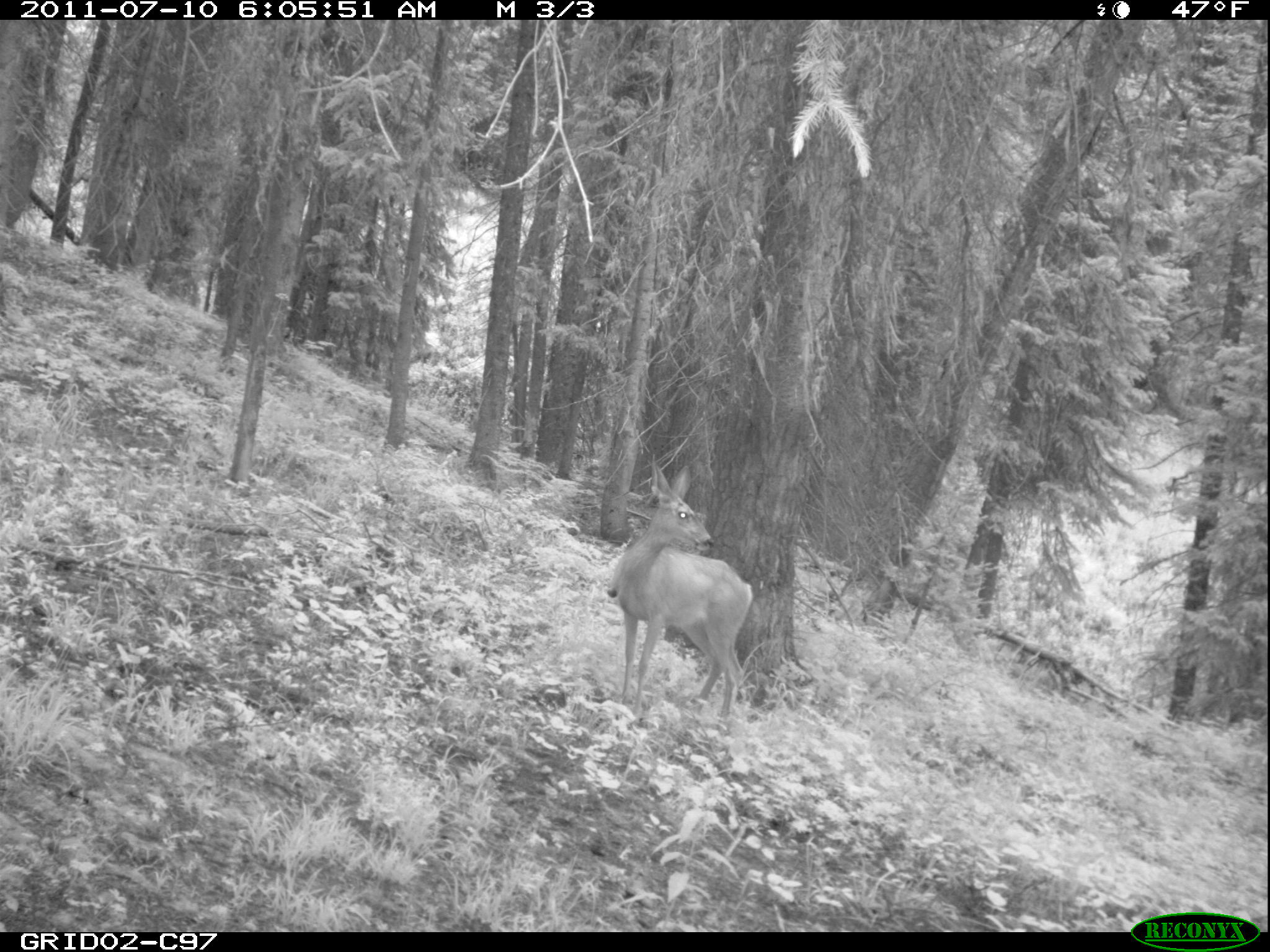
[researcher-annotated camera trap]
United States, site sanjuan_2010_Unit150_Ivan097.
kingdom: Animalia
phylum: Chordata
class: Mammalia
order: Artiodactyla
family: Cervidae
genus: Odocoileus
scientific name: Odocoileus hemionus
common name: mule deer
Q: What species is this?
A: Odocoileus hemionus (mule deer).